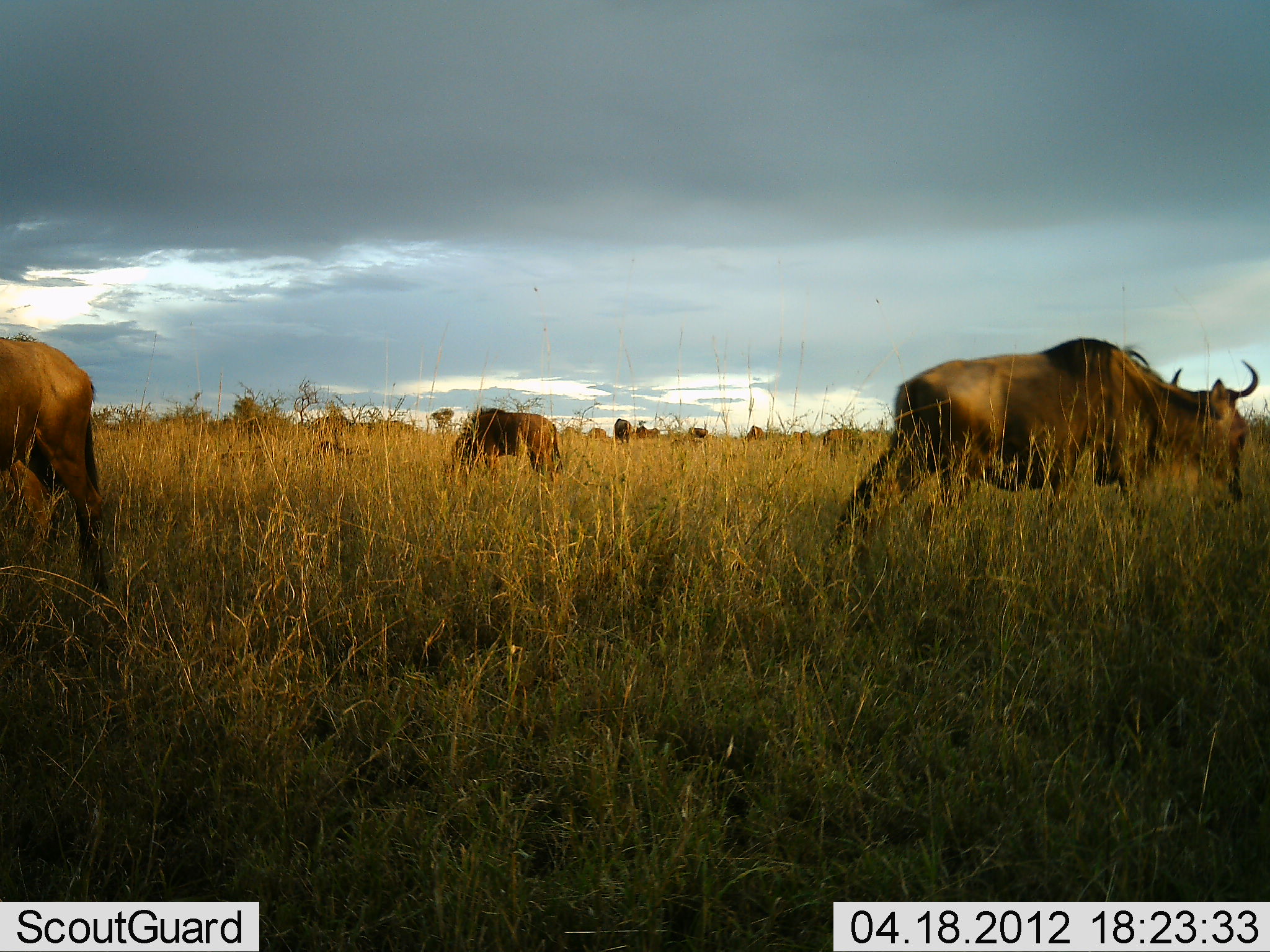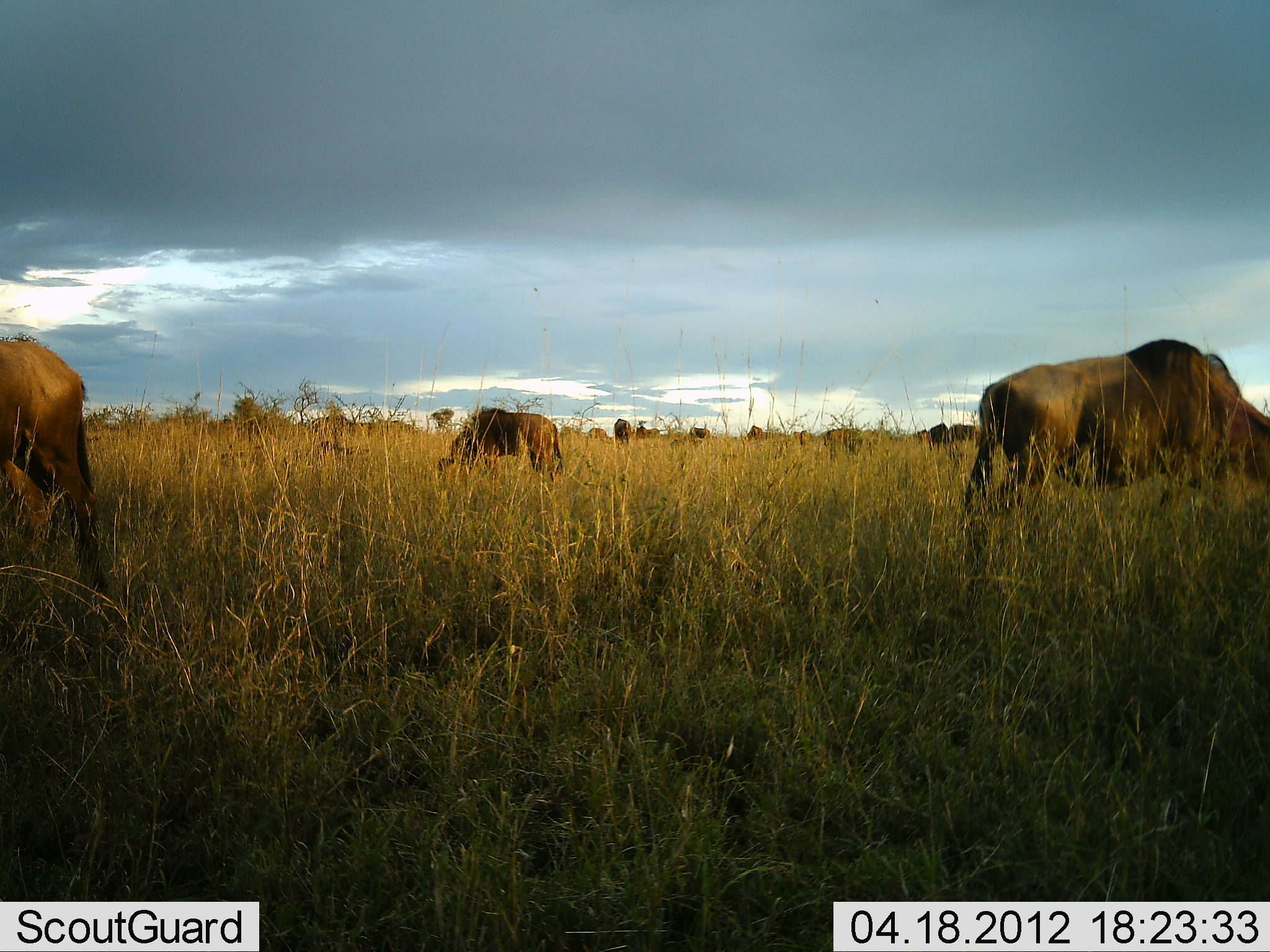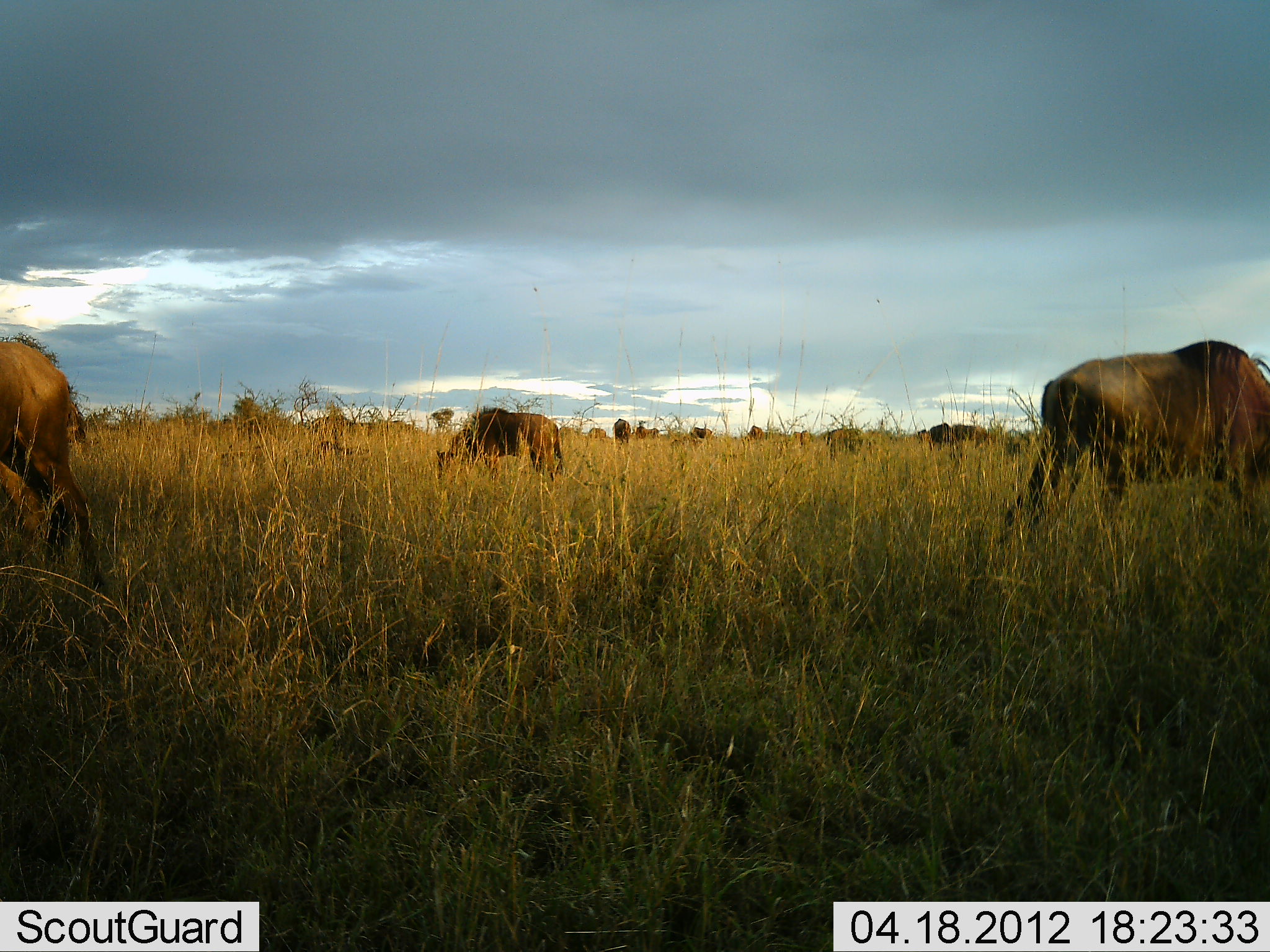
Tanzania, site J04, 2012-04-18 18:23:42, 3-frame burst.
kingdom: Animalia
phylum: Chordata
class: Mammalia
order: Artiodactyla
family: Bovidae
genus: Connochaetes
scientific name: Connochaetes taurinus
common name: blue wildebeest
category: wildebeest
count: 11-50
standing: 53%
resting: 0%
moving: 33%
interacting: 0%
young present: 0%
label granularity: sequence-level